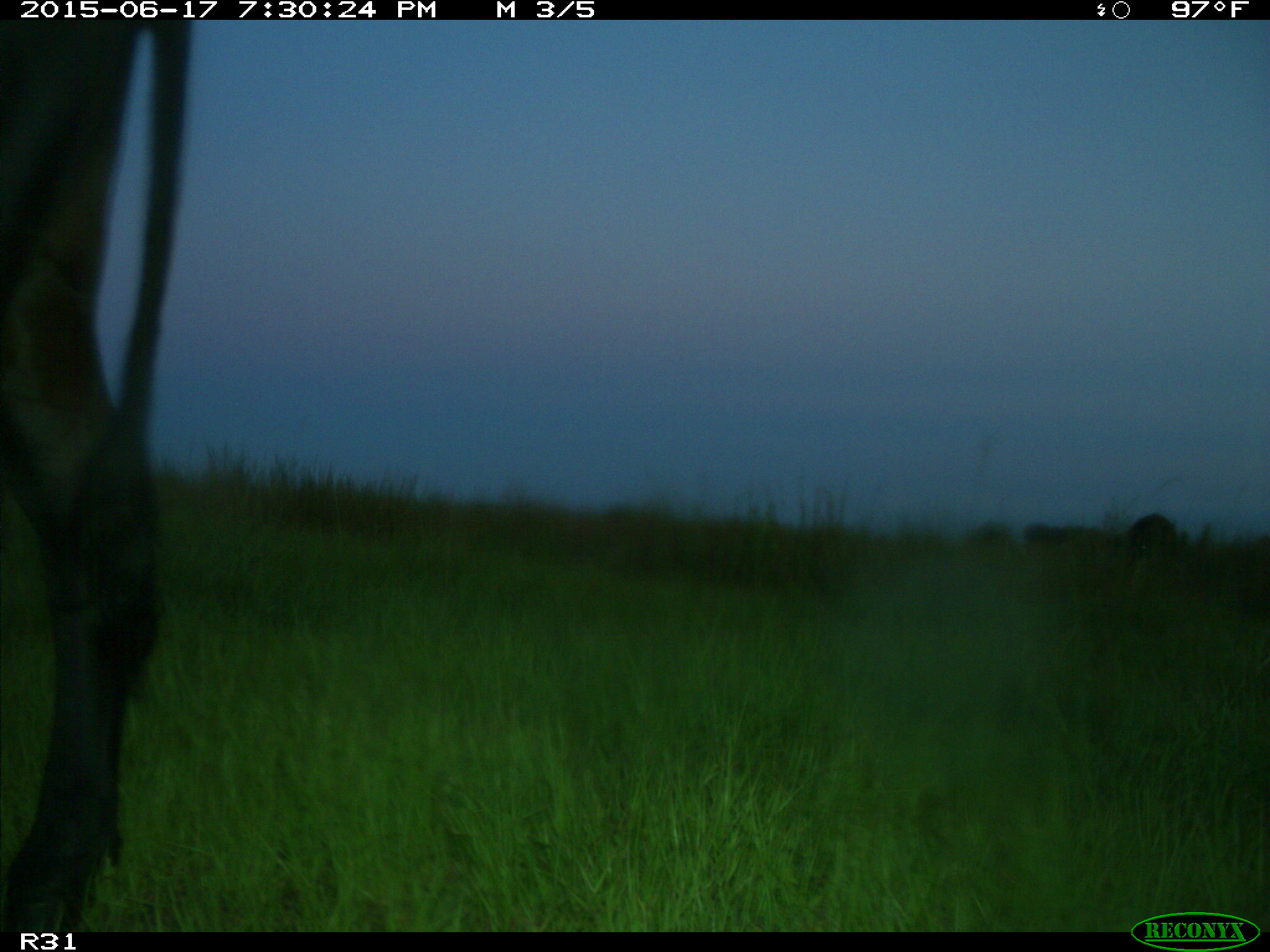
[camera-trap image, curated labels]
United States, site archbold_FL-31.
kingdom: Animalia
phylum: Chordata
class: Mammalia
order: Artiodactyla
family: Bovidae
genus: Bos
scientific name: Bos taurus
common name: domestic cow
Bos taurus (domestic cow).